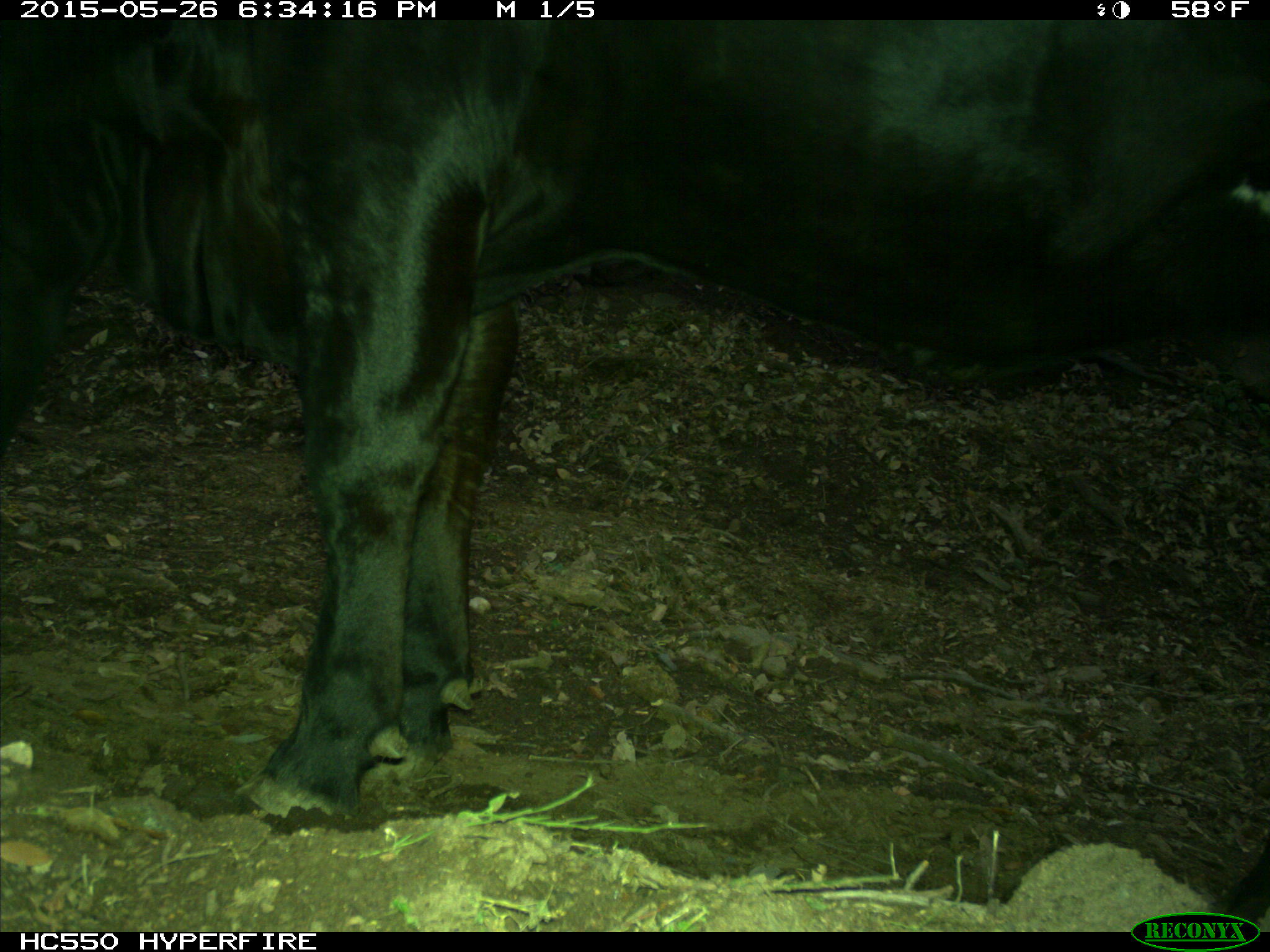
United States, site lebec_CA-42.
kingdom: Animalia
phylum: Chordata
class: Mammalia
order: Artiodactyla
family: Bovidae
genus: Bos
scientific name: Bos taurus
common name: domestic cow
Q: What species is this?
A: Bos taurus (domestic cow).